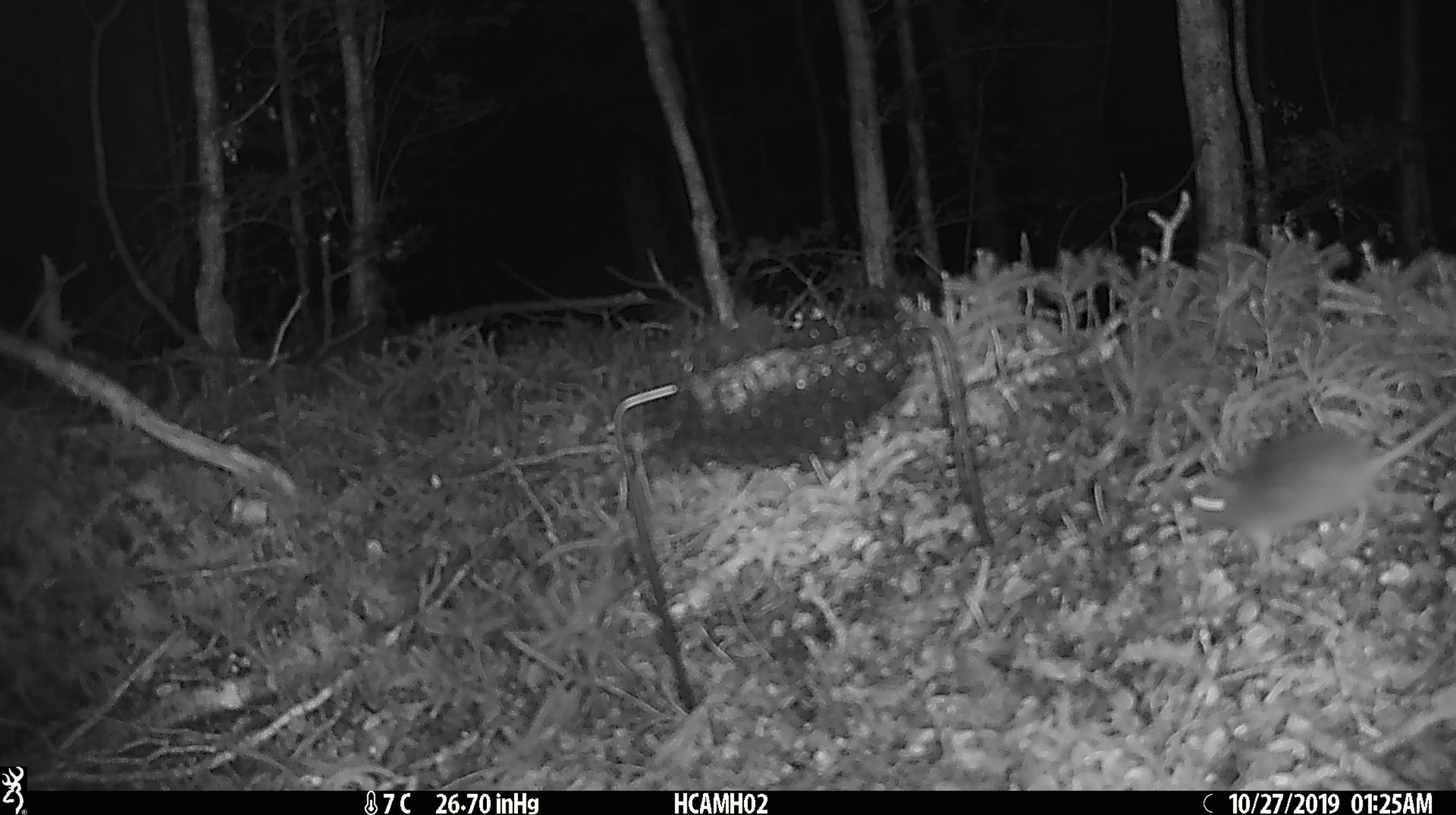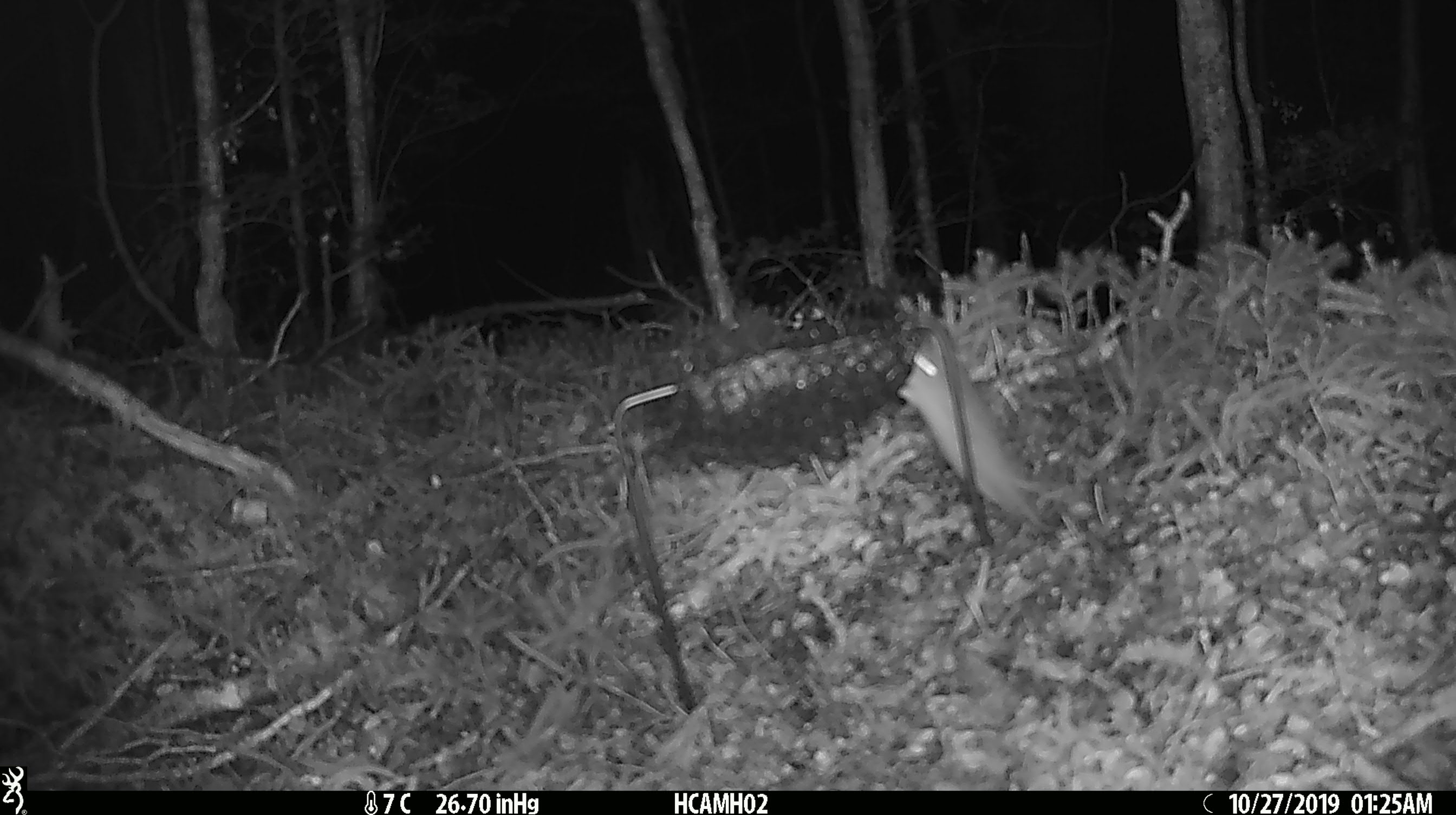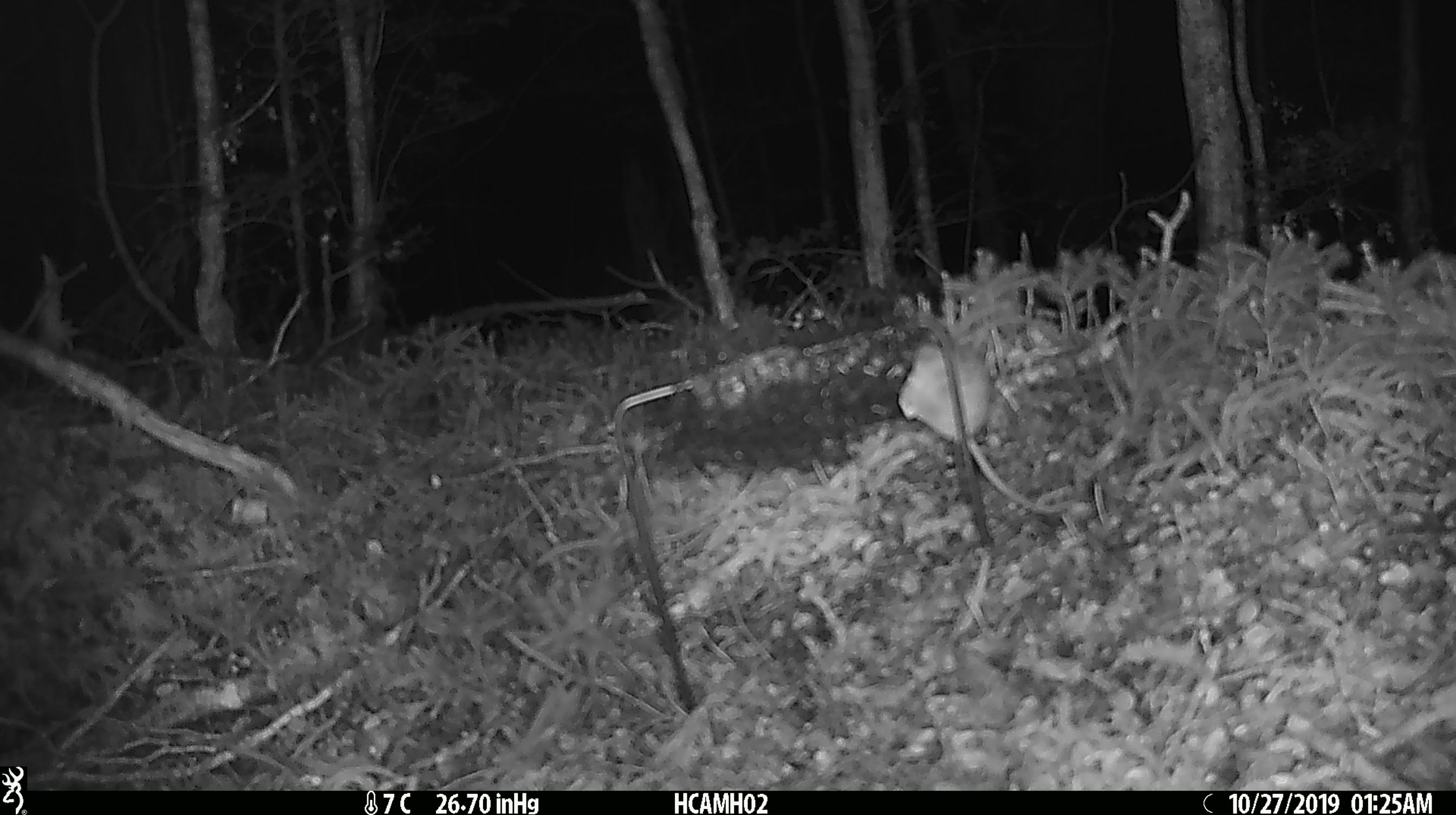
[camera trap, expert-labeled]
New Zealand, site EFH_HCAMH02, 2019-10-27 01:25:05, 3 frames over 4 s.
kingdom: Animalia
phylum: Chordata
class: Mammalia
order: Rodentia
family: Muridae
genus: Mus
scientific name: Mus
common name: mouse